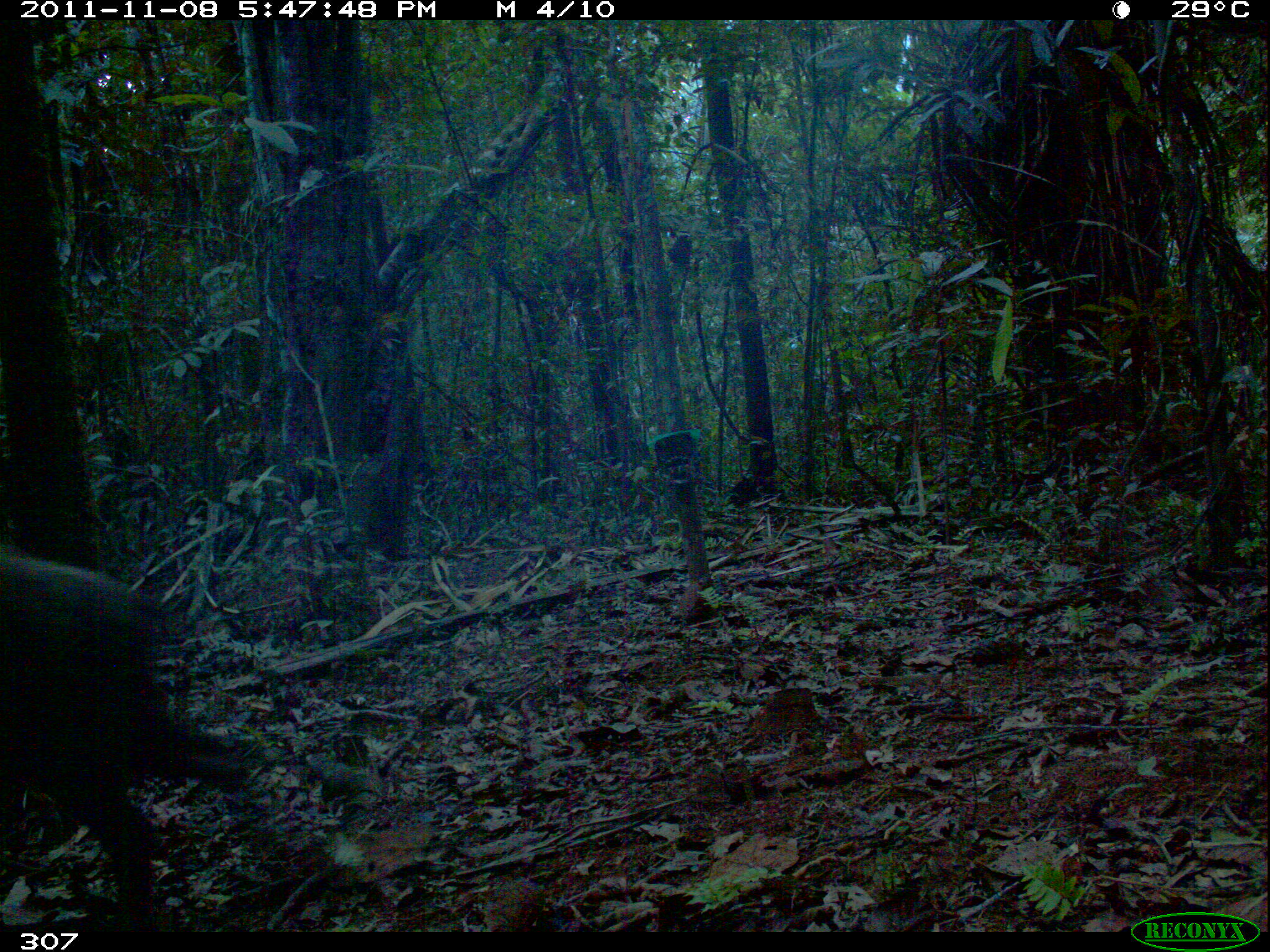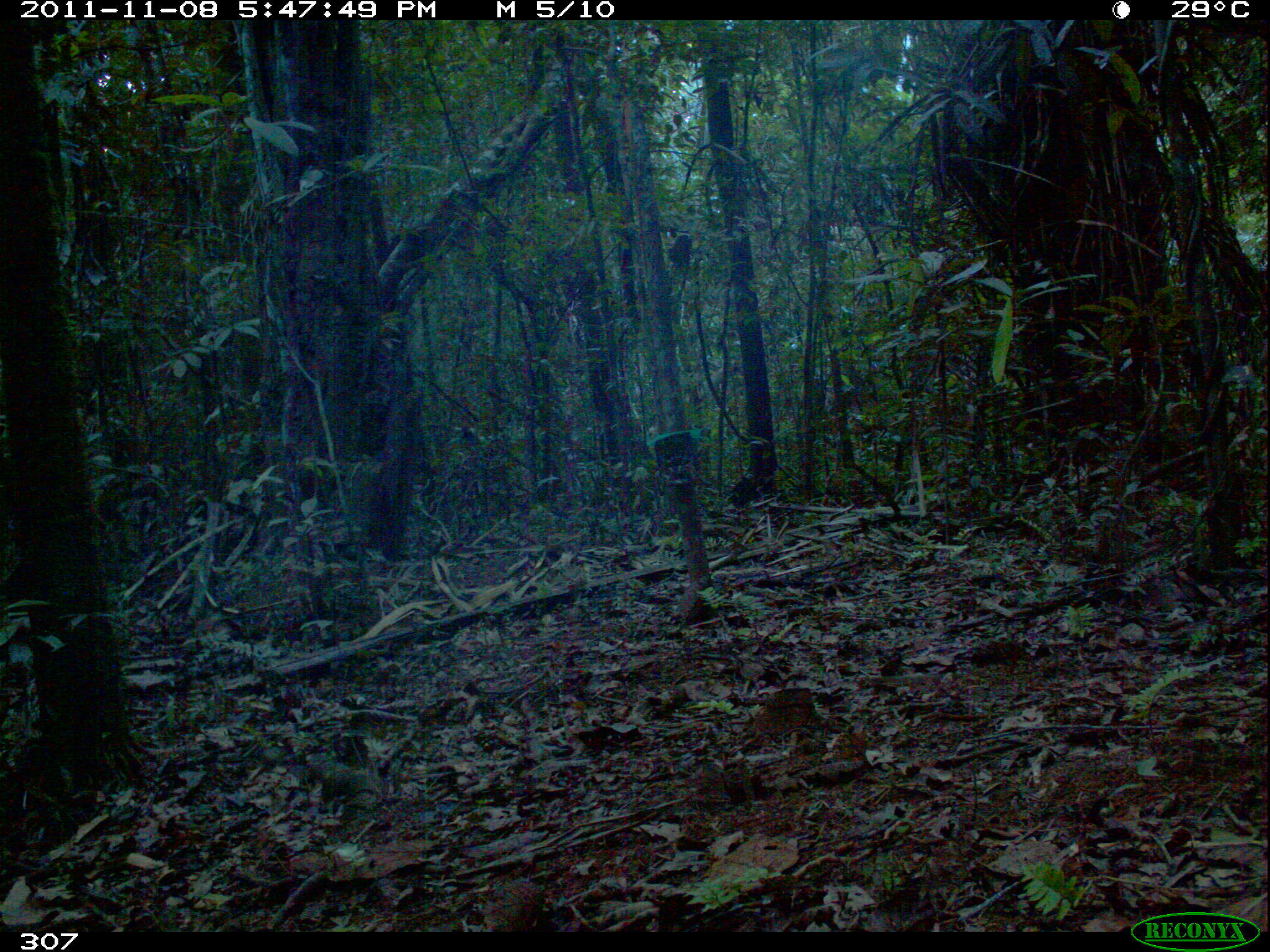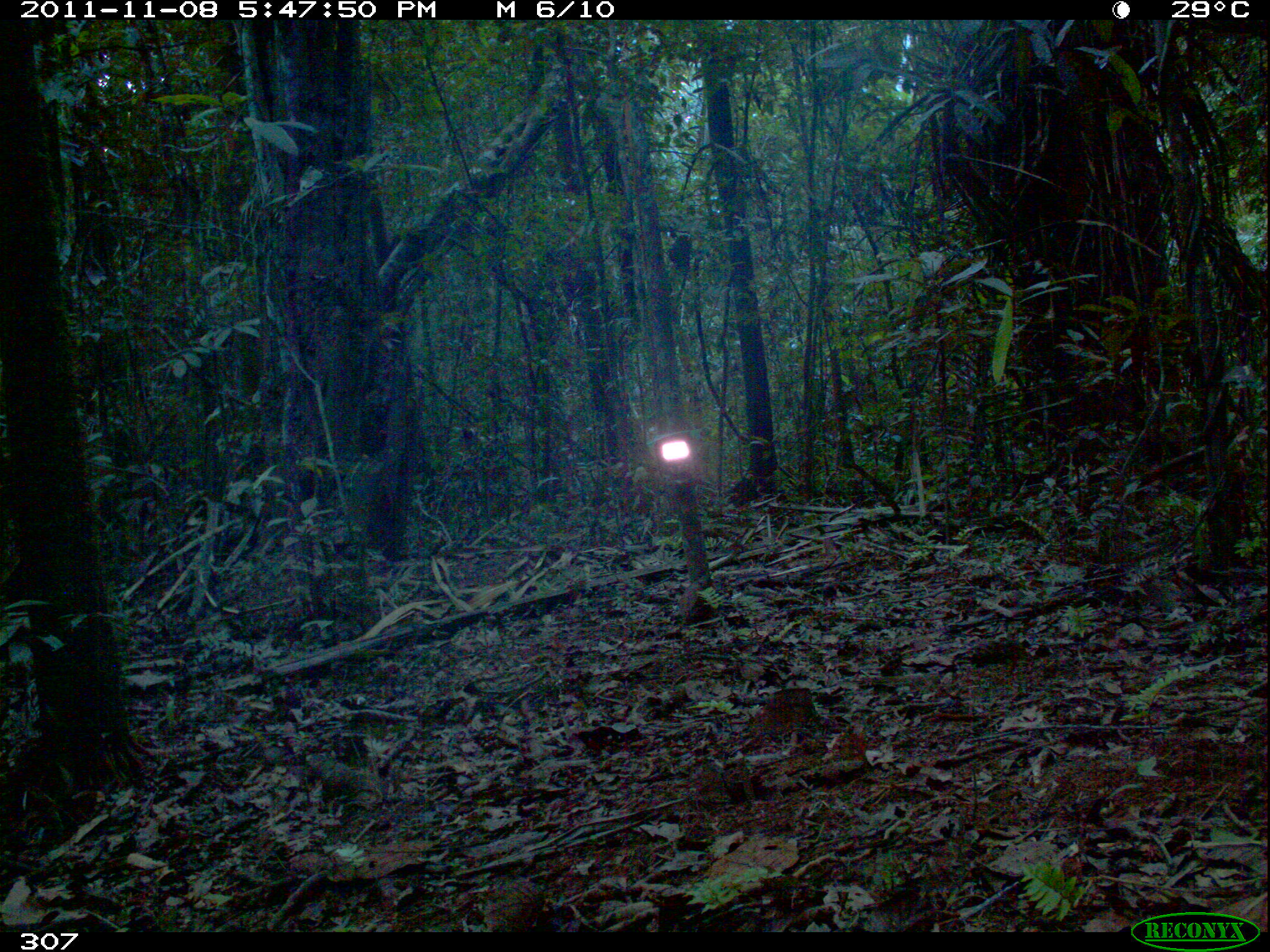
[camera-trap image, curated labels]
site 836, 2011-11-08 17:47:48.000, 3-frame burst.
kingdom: Animalia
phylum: Chordata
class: Mammalia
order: Artiodactyla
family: Tayassuidae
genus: Tayassu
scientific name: Tayassu pecari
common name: white-lipped peccary